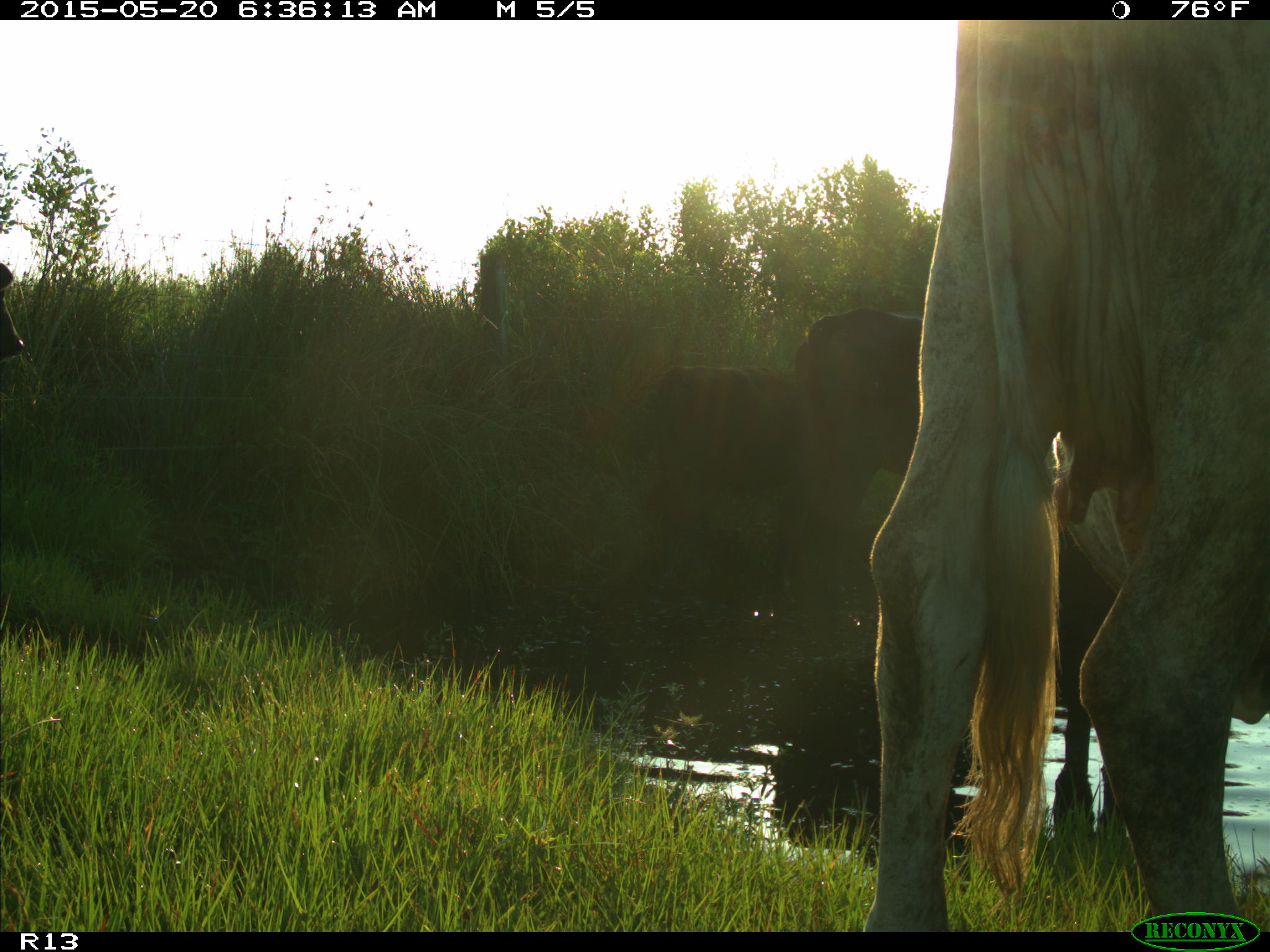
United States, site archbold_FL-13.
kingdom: Animalia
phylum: Chordata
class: Mammalia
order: Artiodactyla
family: Bovidae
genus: Bos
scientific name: Bos taurus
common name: domestic cow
Bos taurus (domestic cow).